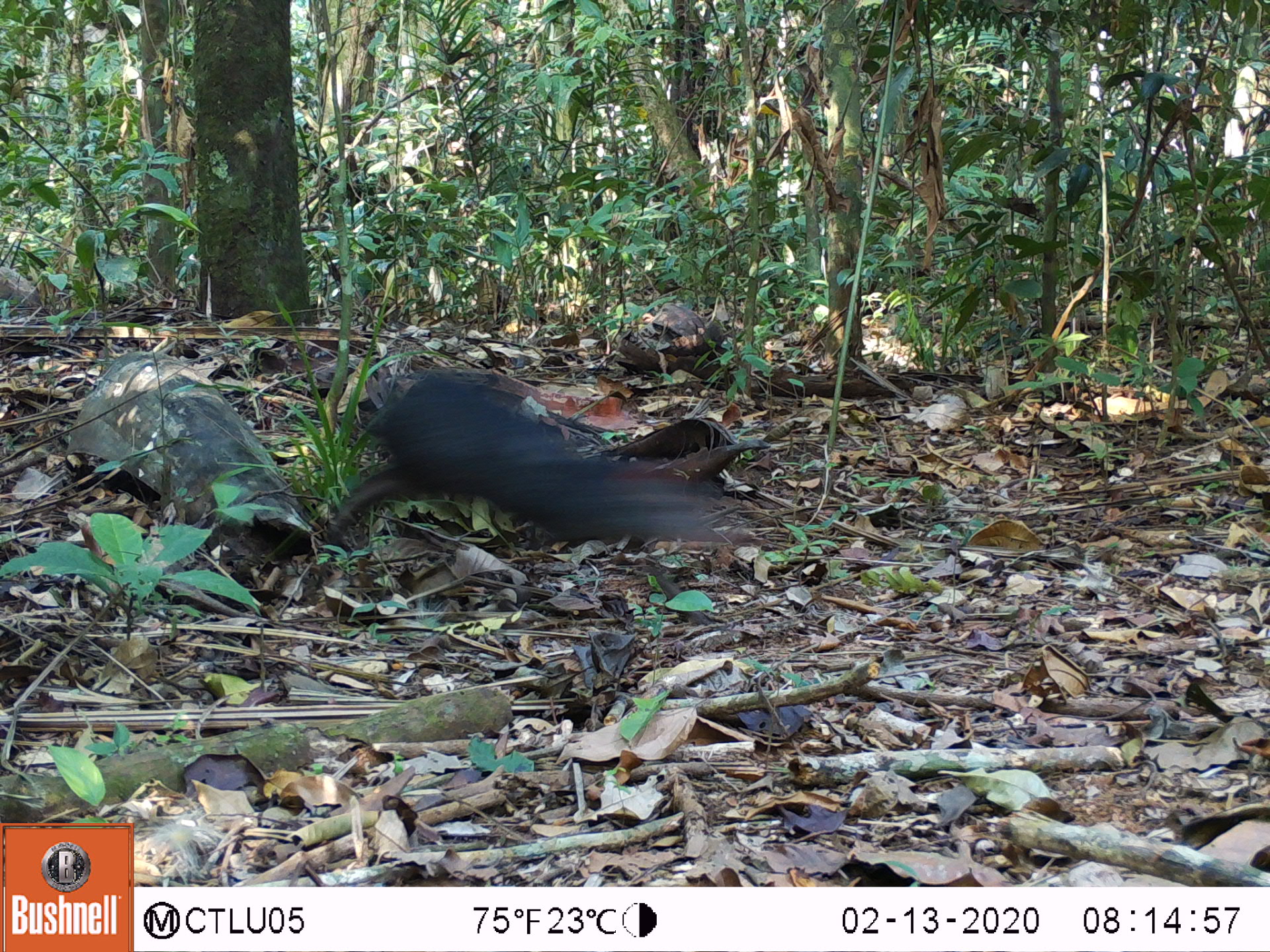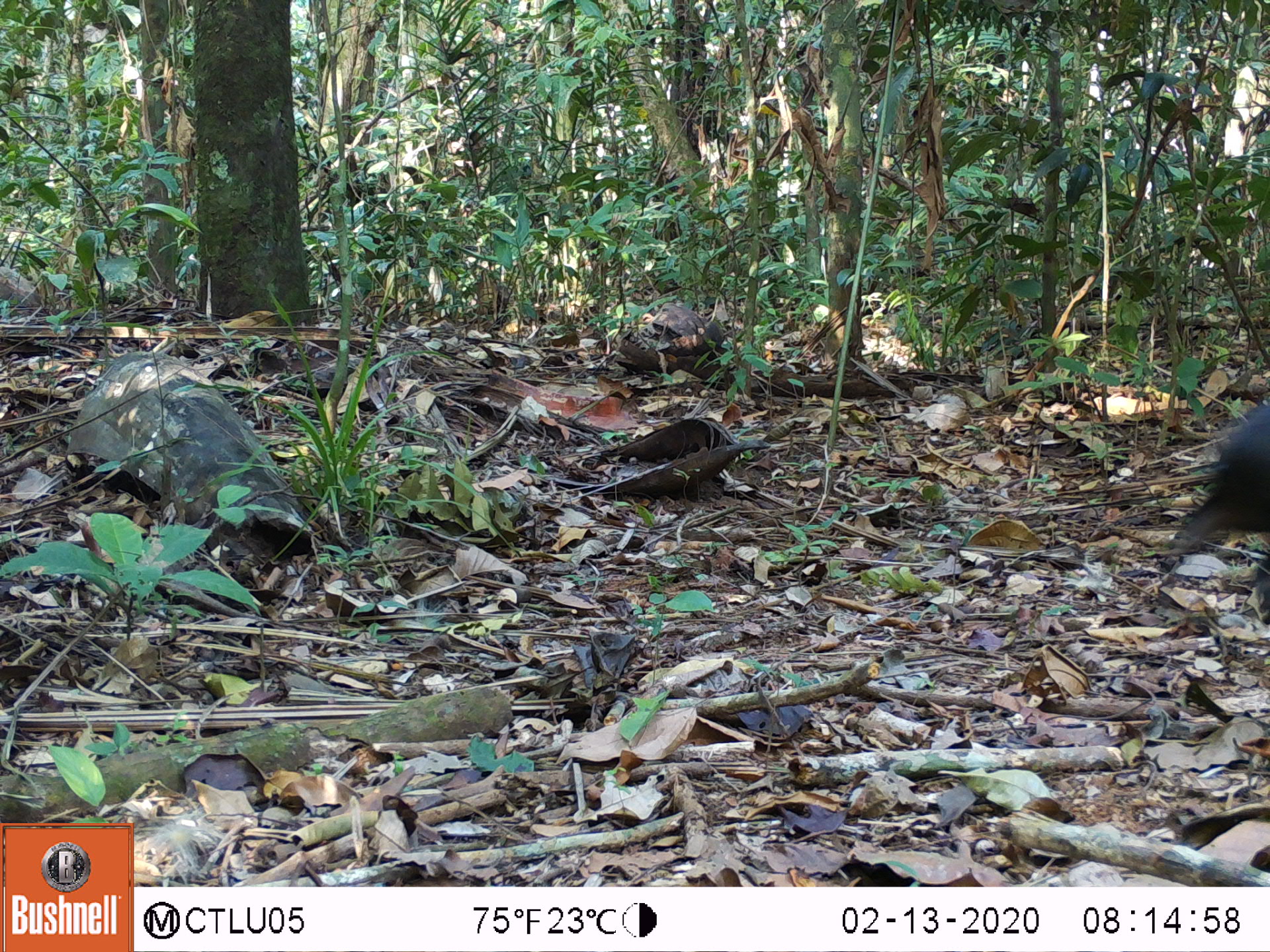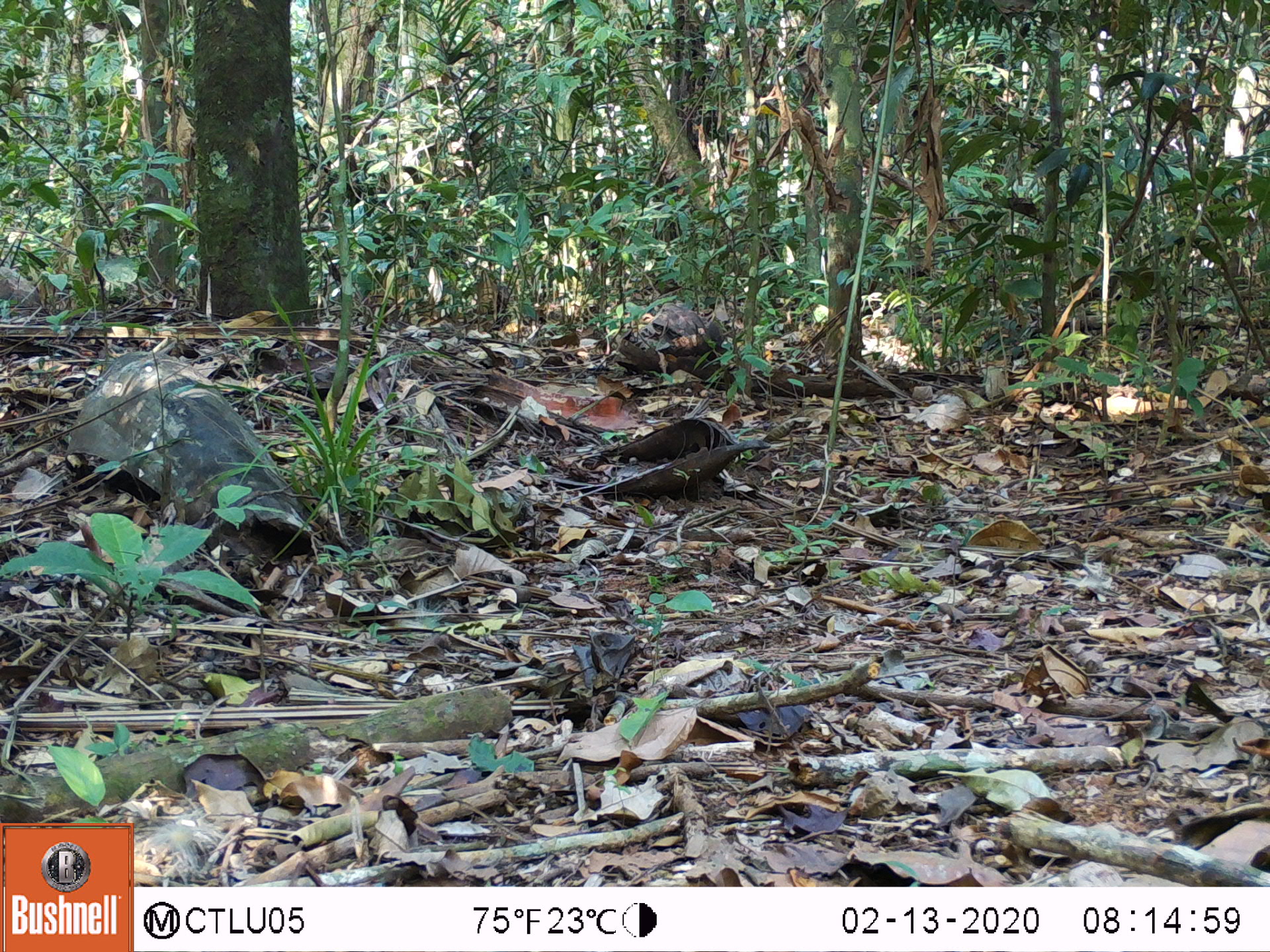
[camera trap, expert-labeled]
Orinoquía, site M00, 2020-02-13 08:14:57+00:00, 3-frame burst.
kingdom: Animalia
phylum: Chordata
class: Mammalia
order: Rodentia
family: Dasyproctidae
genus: Dasyprocta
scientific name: Dasyprocta fuliginosa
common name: black agouti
Black agouti (Dasyprocta fuliginosa).